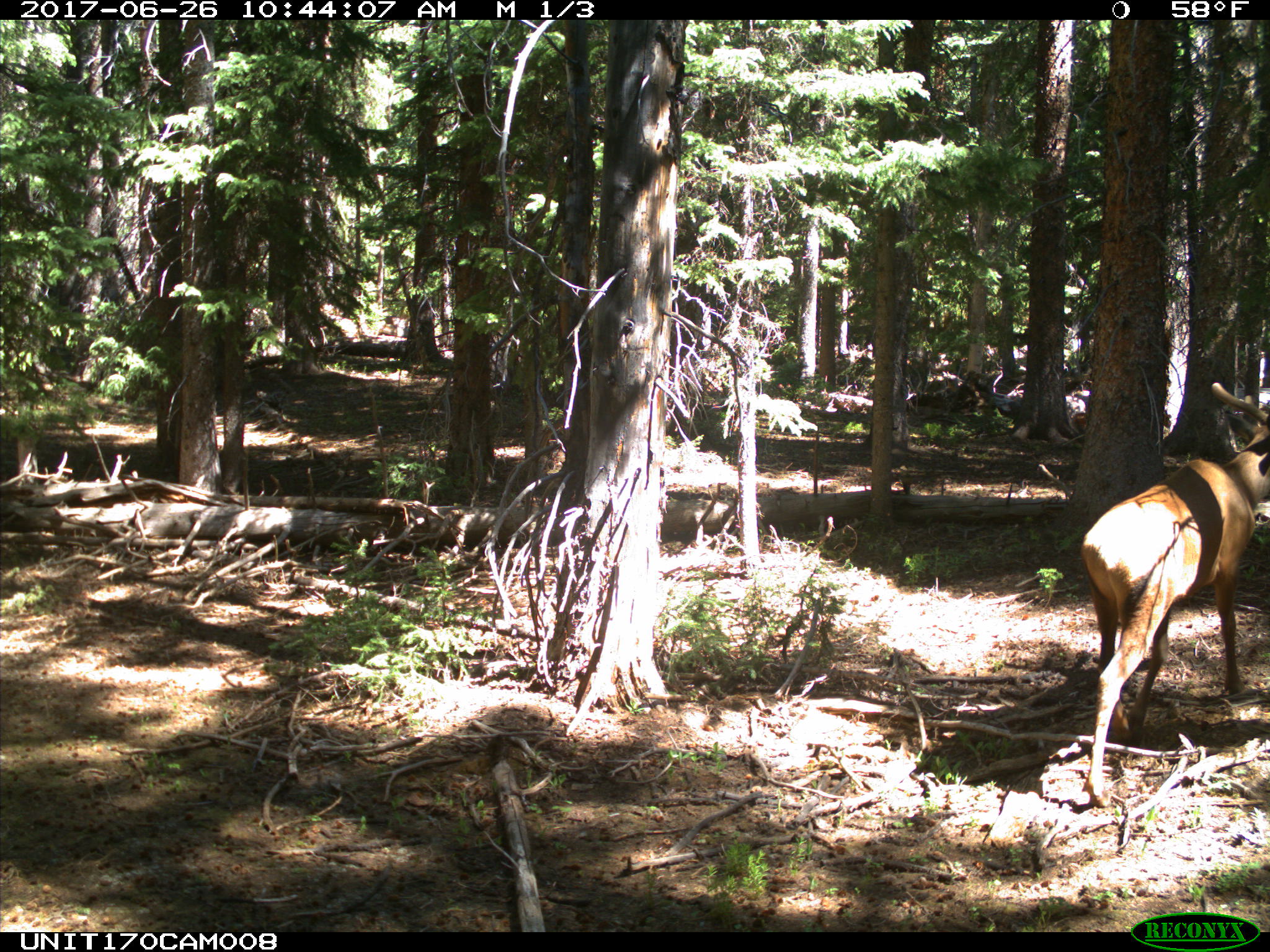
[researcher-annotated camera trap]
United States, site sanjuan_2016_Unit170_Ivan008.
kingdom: Animalia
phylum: Chordata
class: Mammalia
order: Artiodactyla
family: Cervidae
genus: Cervus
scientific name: Cervus elaphus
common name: red deer